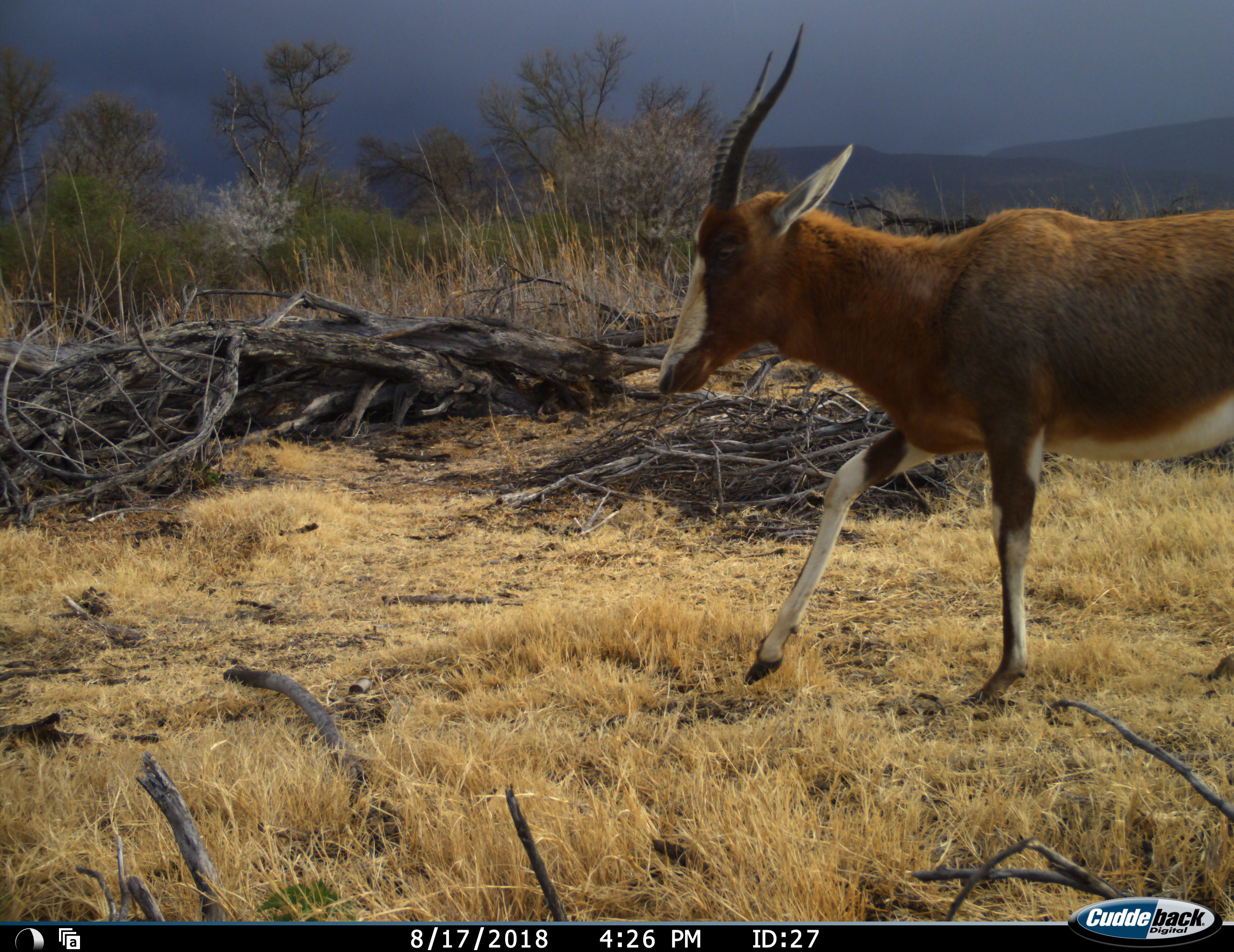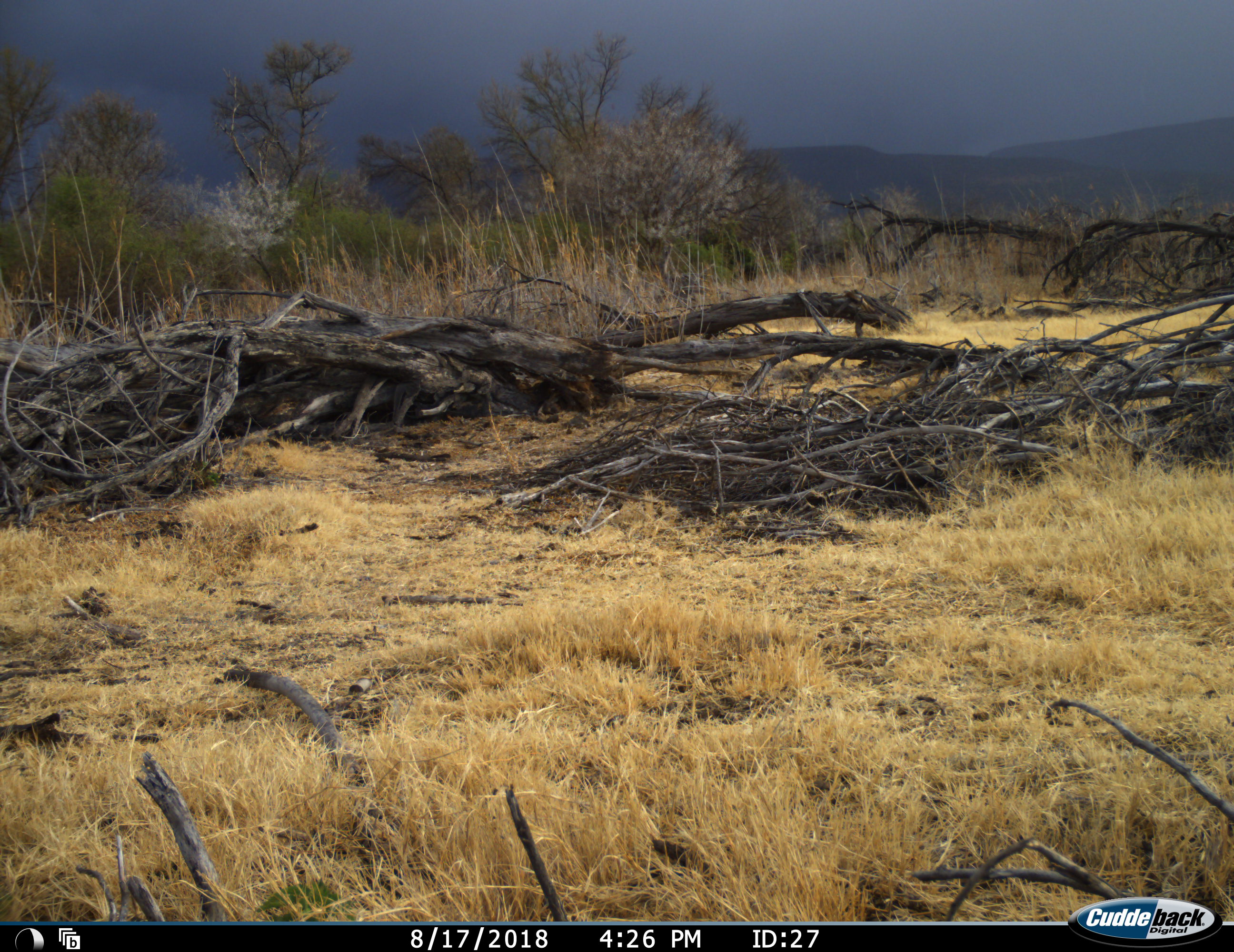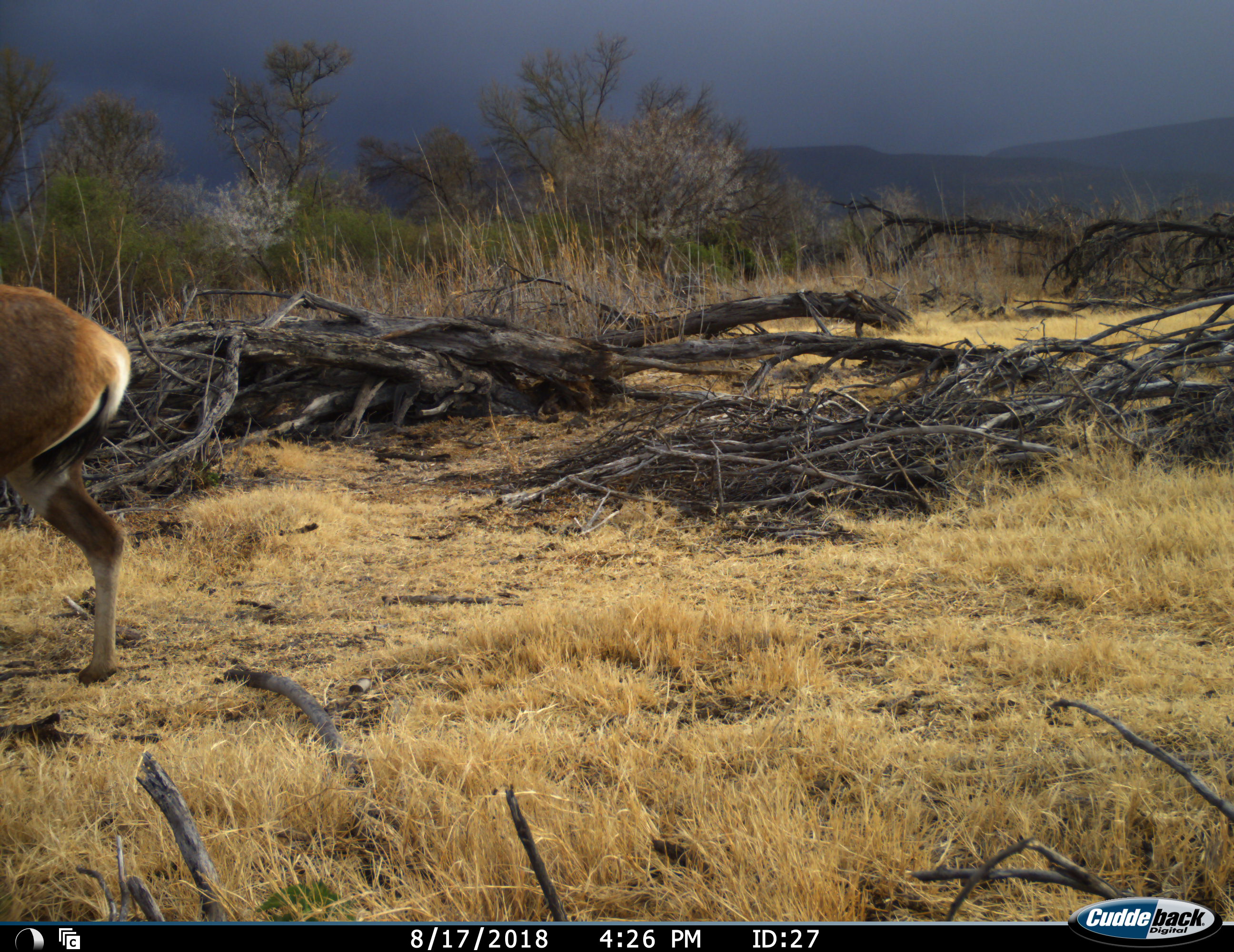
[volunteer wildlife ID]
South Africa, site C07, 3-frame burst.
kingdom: Animalia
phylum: Chordata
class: Mammalia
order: Artiodactyla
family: Bovidae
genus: Damaliscus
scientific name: Damaliscus pygargus phillipsi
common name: blesbok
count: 1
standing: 0%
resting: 0%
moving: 100%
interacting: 0%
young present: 0%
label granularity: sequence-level